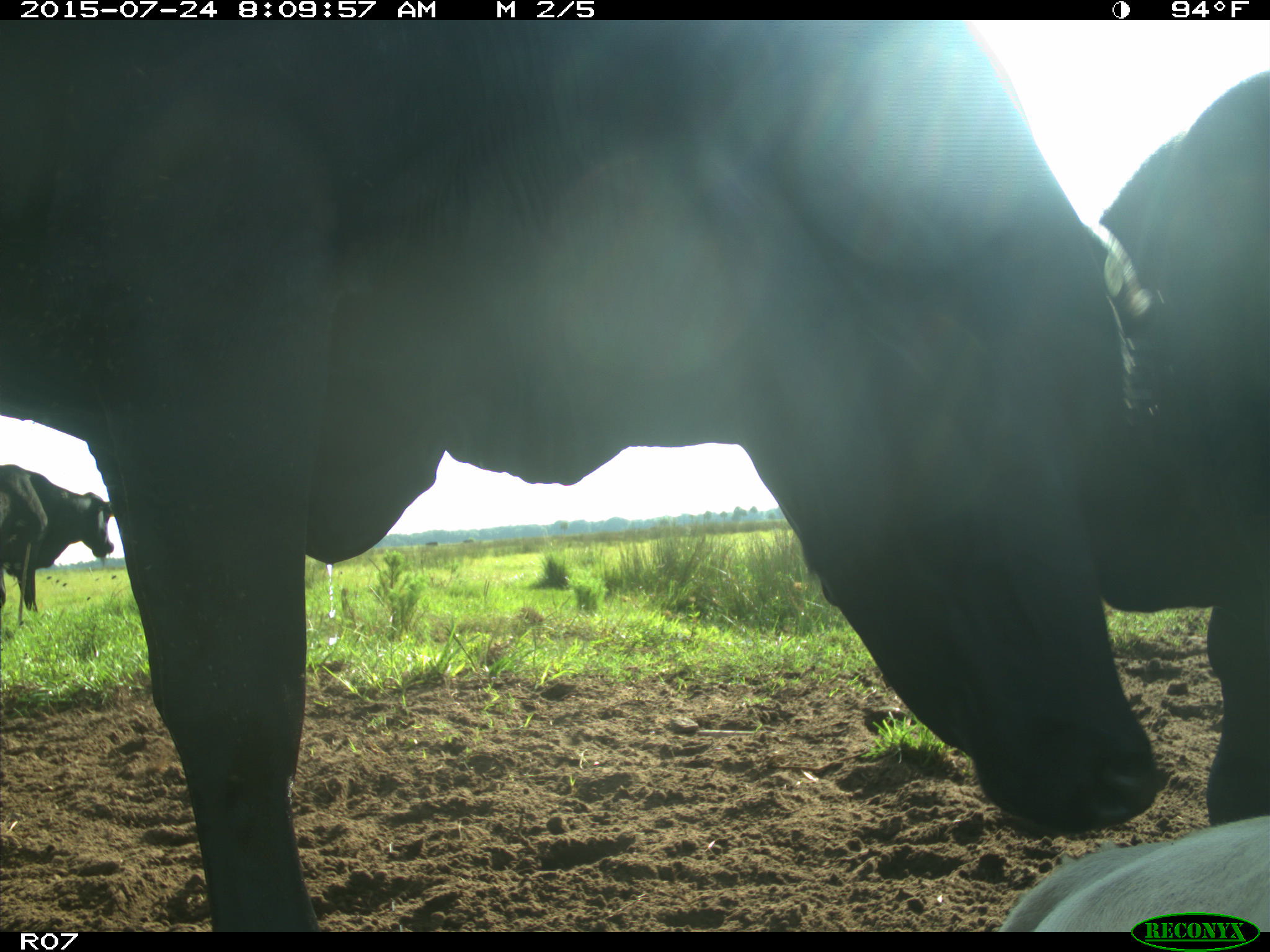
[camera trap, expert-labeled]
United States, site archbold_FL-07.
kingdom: Animalia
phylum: Chordata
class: Mammalia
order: Artiodactyla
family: Bovidae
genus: Bos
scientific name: Bos taurus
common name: domestic cow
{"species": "Bos taurus (domestic cow)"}